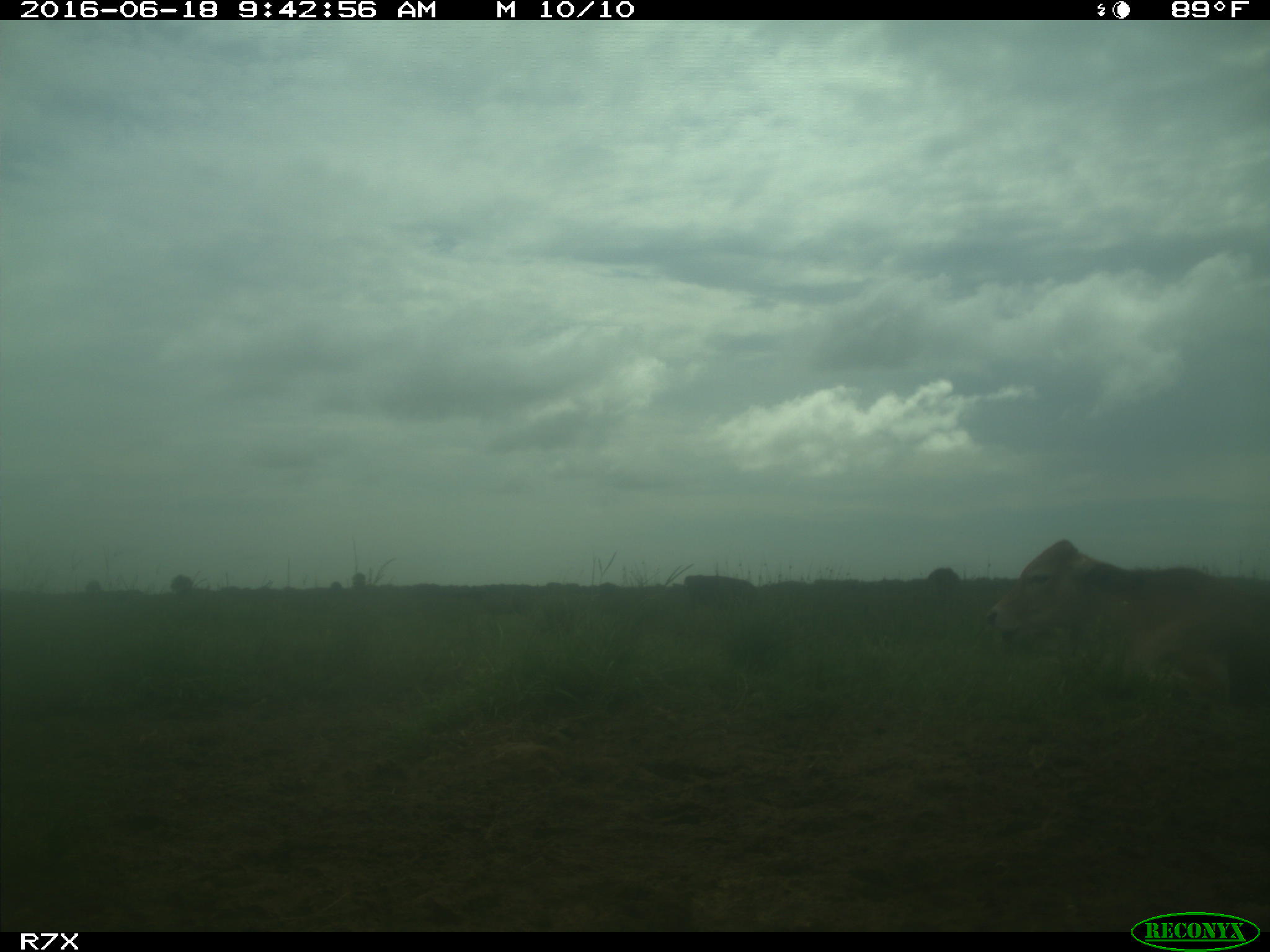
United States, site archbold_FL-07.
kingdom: Animalia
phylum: Chordata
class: Mammalia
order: Artiodactyla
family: Bovidae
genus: Bos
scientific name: Bos taurus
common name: domestic cow